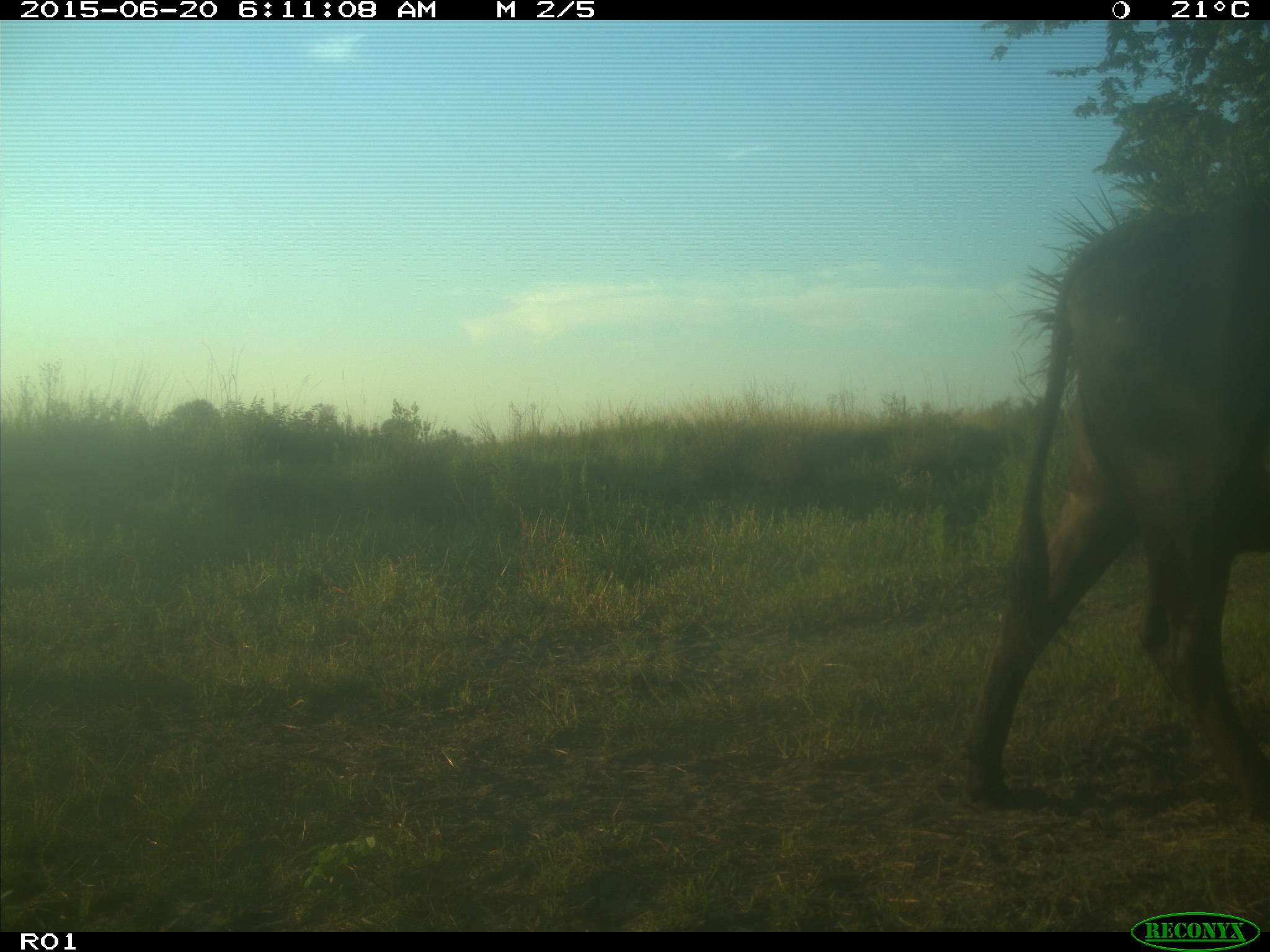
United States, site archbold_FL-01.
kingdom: Animalia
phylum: Chordata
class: Mammalia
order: Artiodactyla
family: Bovidae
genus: Bos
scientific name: Bos taurus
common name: domestic cow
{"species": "Bos taurus (domestic cow)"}